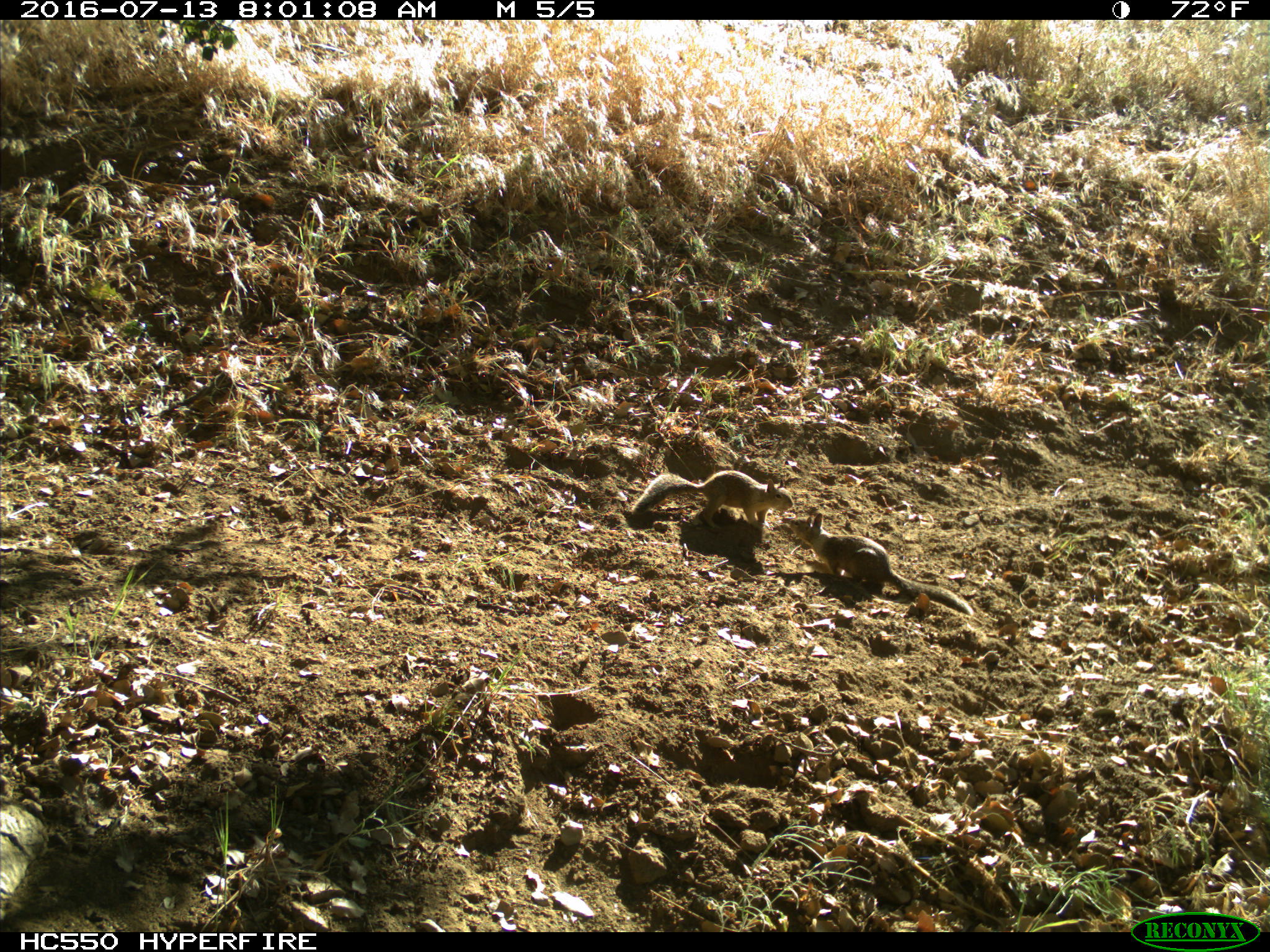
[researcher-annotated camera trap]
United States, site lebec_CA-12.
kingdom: Animalia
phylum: Chordata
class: Mammalia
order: Rodentia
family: Sciuridae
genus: Otospermophilus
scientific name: Otospermophilus beecheyi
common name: california ground squirrel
Otospermophilus beecheyi (california ground squirrel).